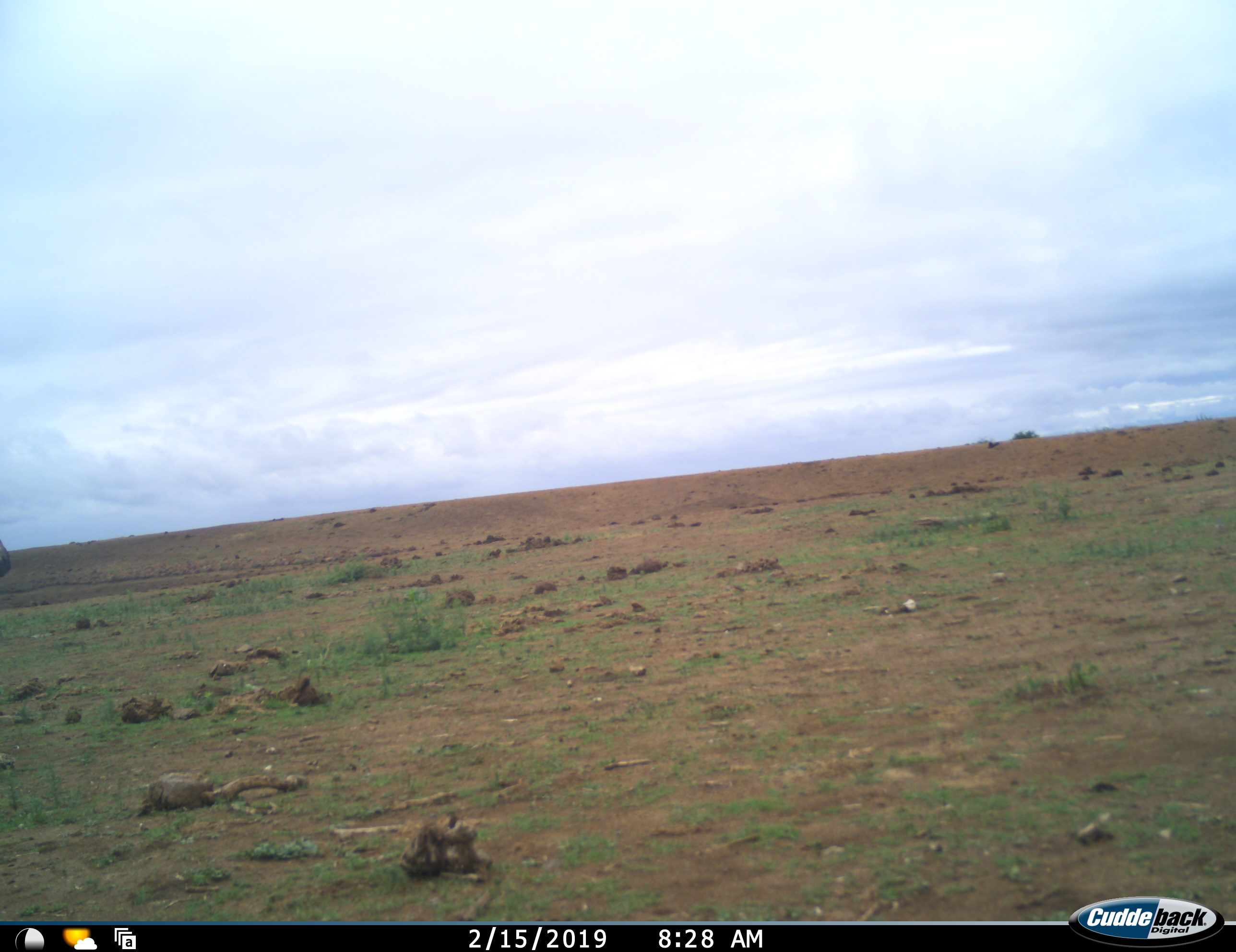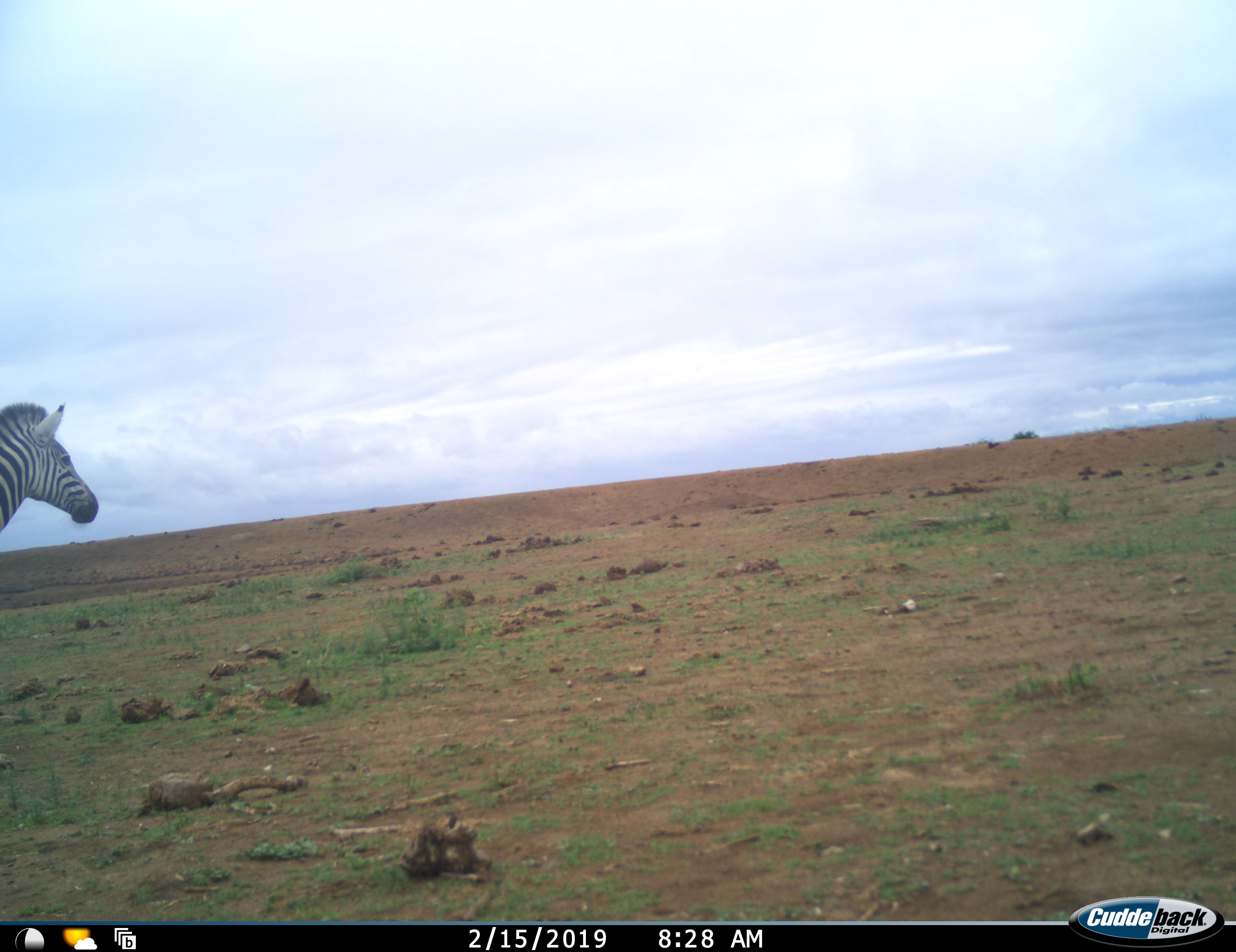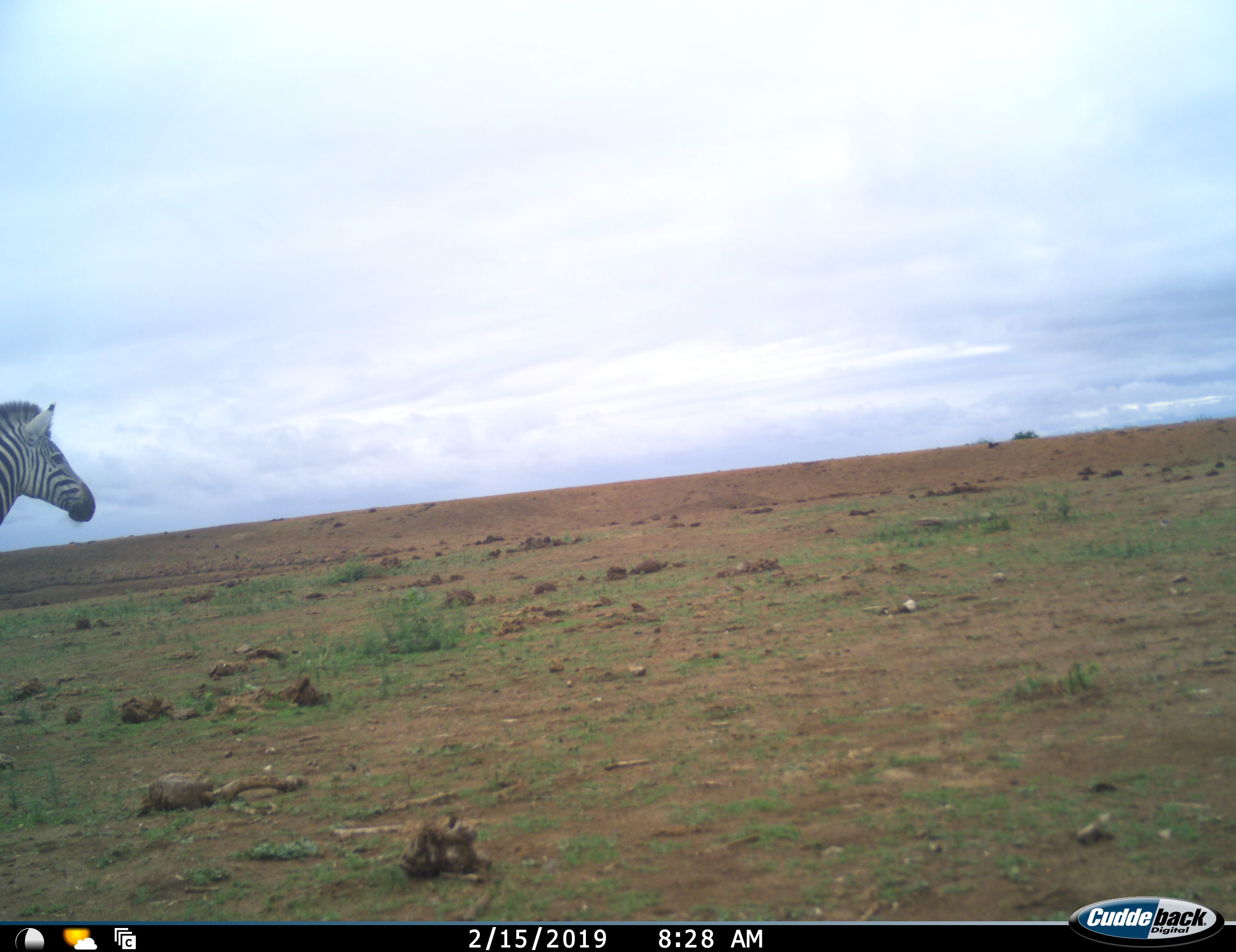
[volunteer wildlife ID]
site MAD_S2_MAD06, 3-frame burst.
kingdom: Animalia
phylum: Chordata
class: Mammalia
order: Perissodactyla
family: Equidae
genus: Equus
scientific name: Equus quagga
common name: plains zebra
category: zebraplains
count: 1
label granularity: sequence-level